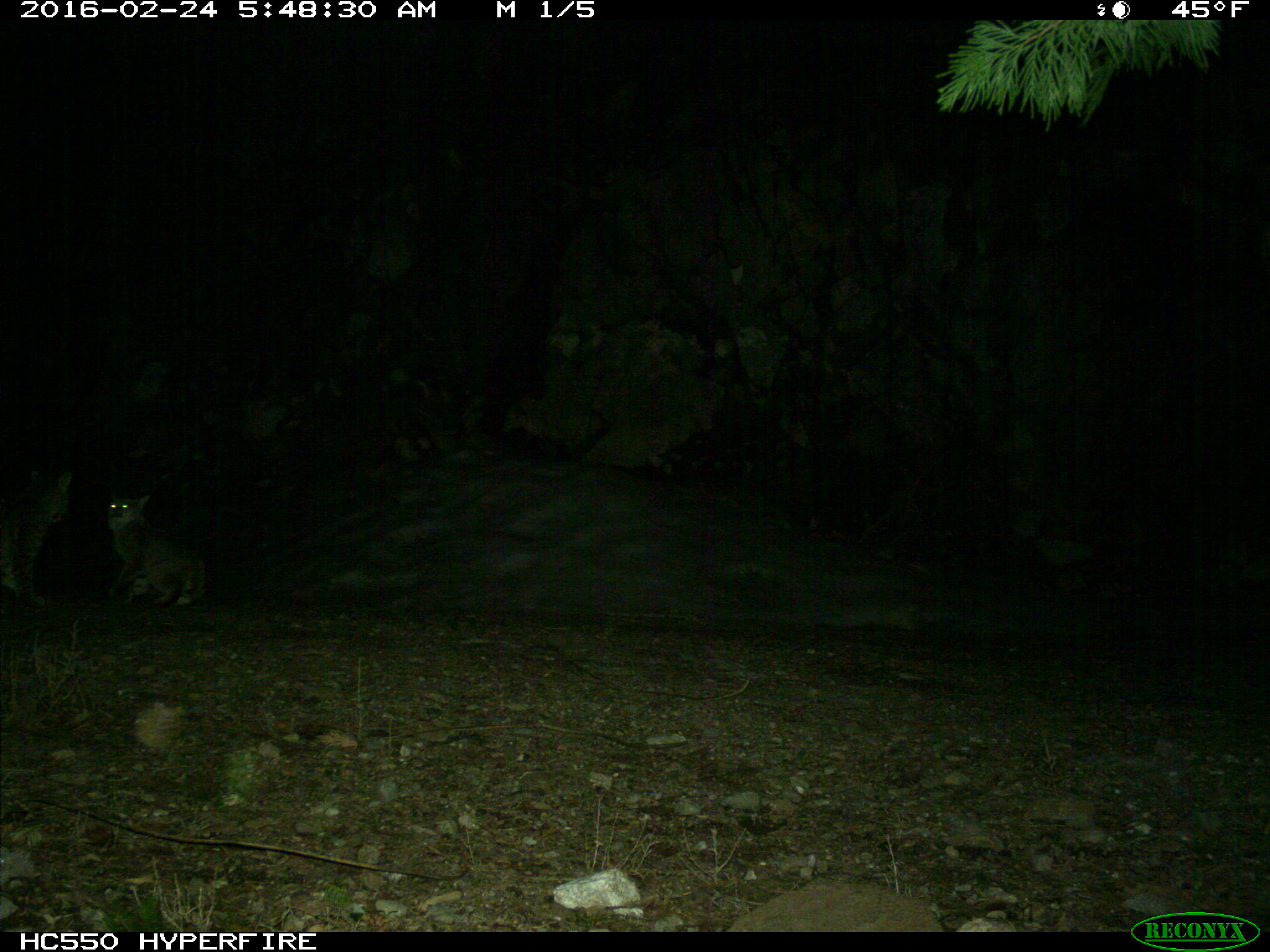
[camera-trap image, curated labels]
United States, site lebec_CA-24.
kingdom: Animalia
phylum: Chordata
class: Mammalia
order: Carnivora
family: Felidae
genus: Lynx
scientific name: Lynx rufus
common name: bobcat